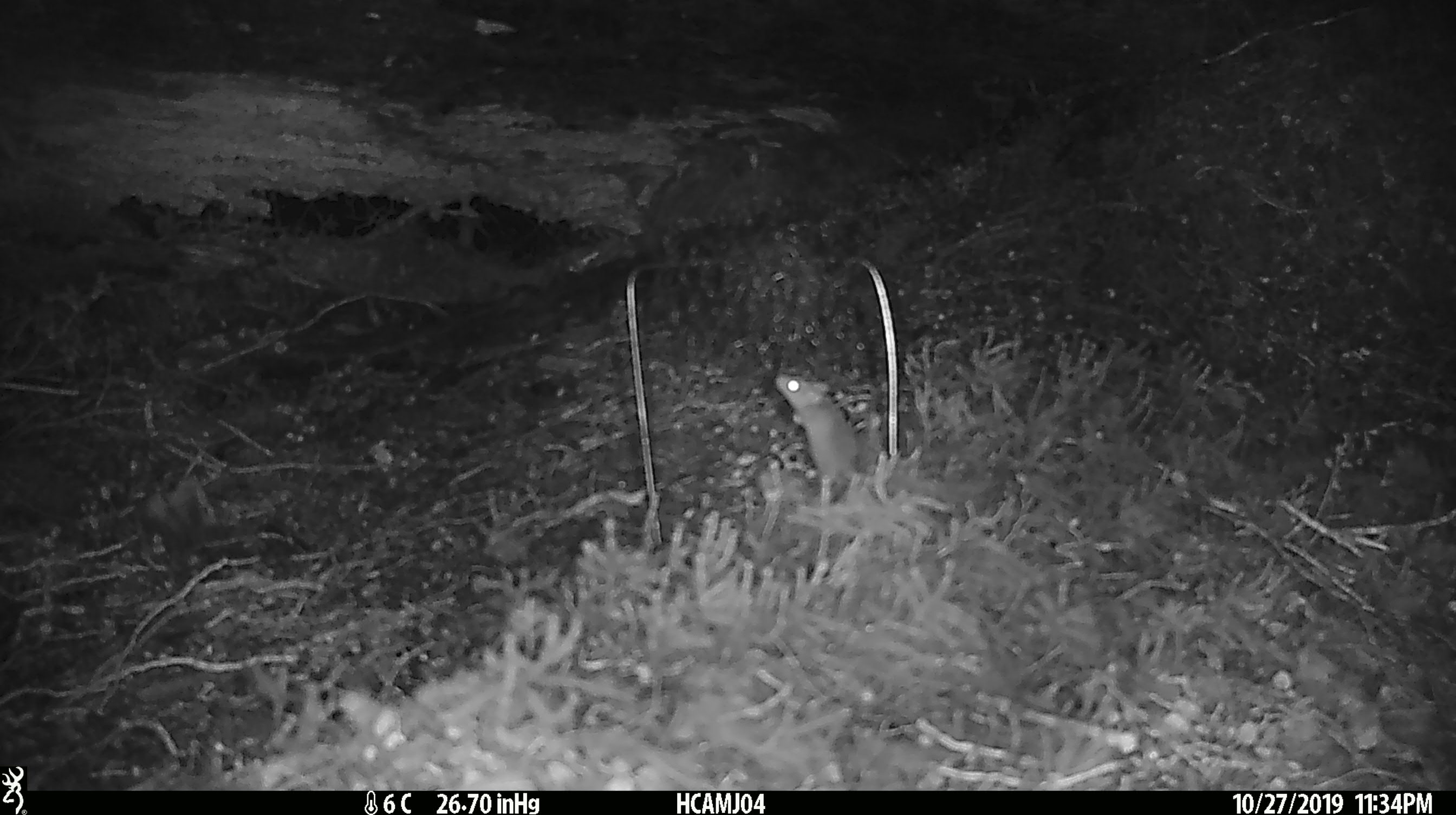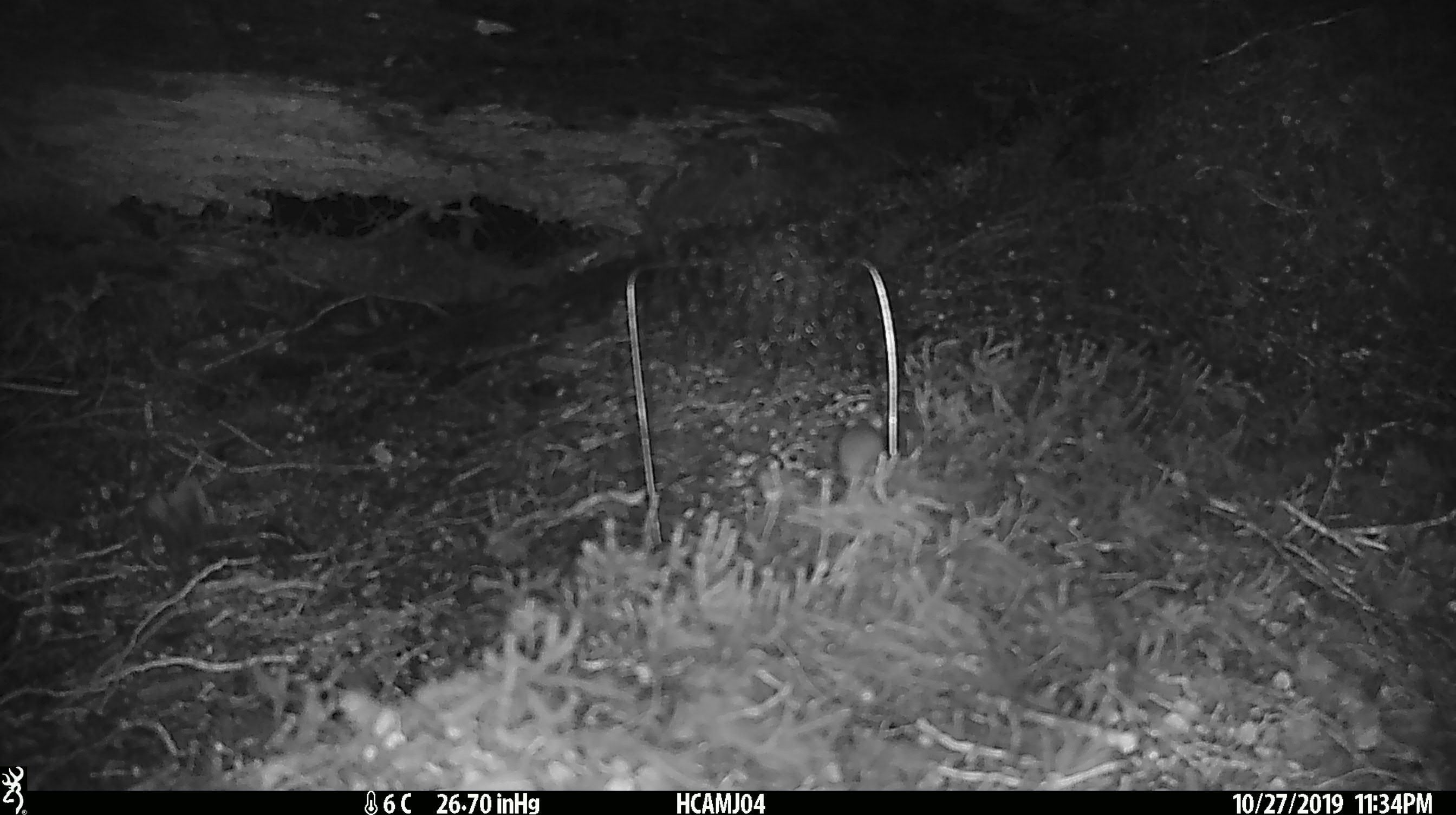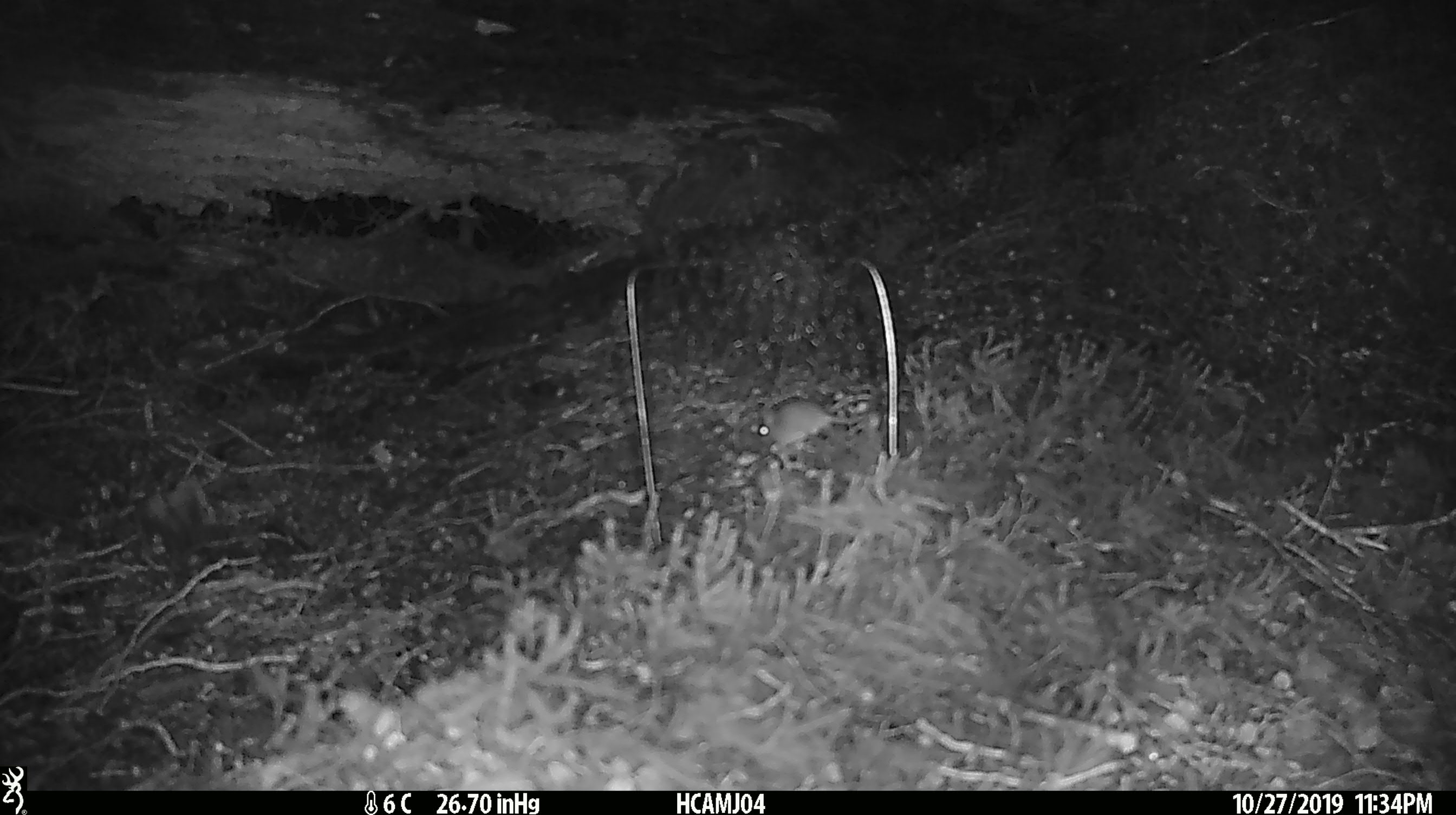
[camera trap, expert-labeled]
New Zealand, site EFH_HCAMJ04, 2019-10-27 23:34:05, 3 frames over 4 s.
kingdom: Animalia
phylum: Chordata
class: Mammalia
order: Rodentia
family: Muridae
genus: Mus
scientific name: Mus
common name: mouse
Mouse (Mus).